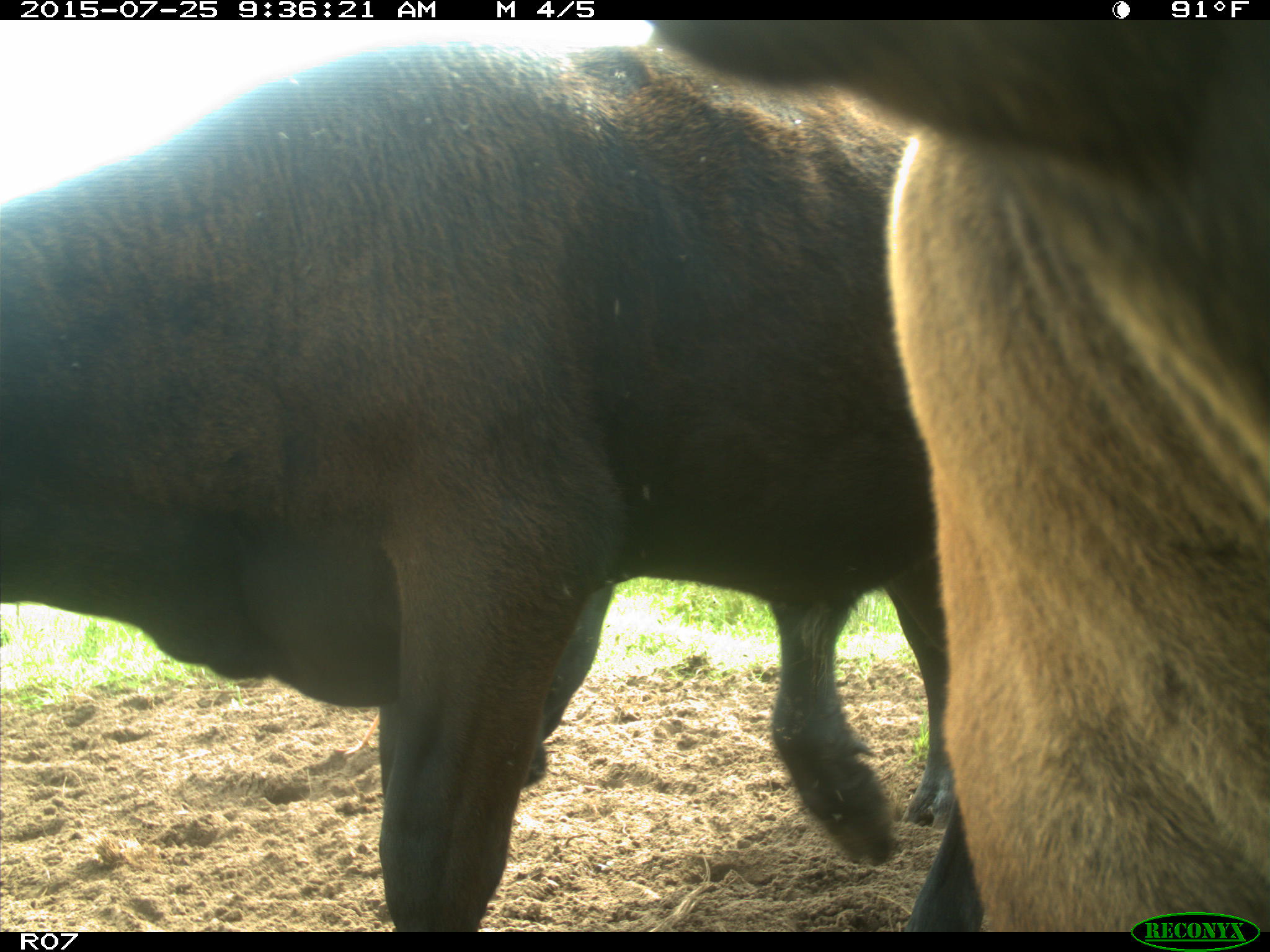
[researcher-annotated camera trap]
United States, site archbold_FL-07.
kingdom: Animalia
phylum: Chordata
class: Mammalia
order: Artiodactyla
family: Bovidae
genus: Bos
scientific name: Bos taurus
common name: domestic cow